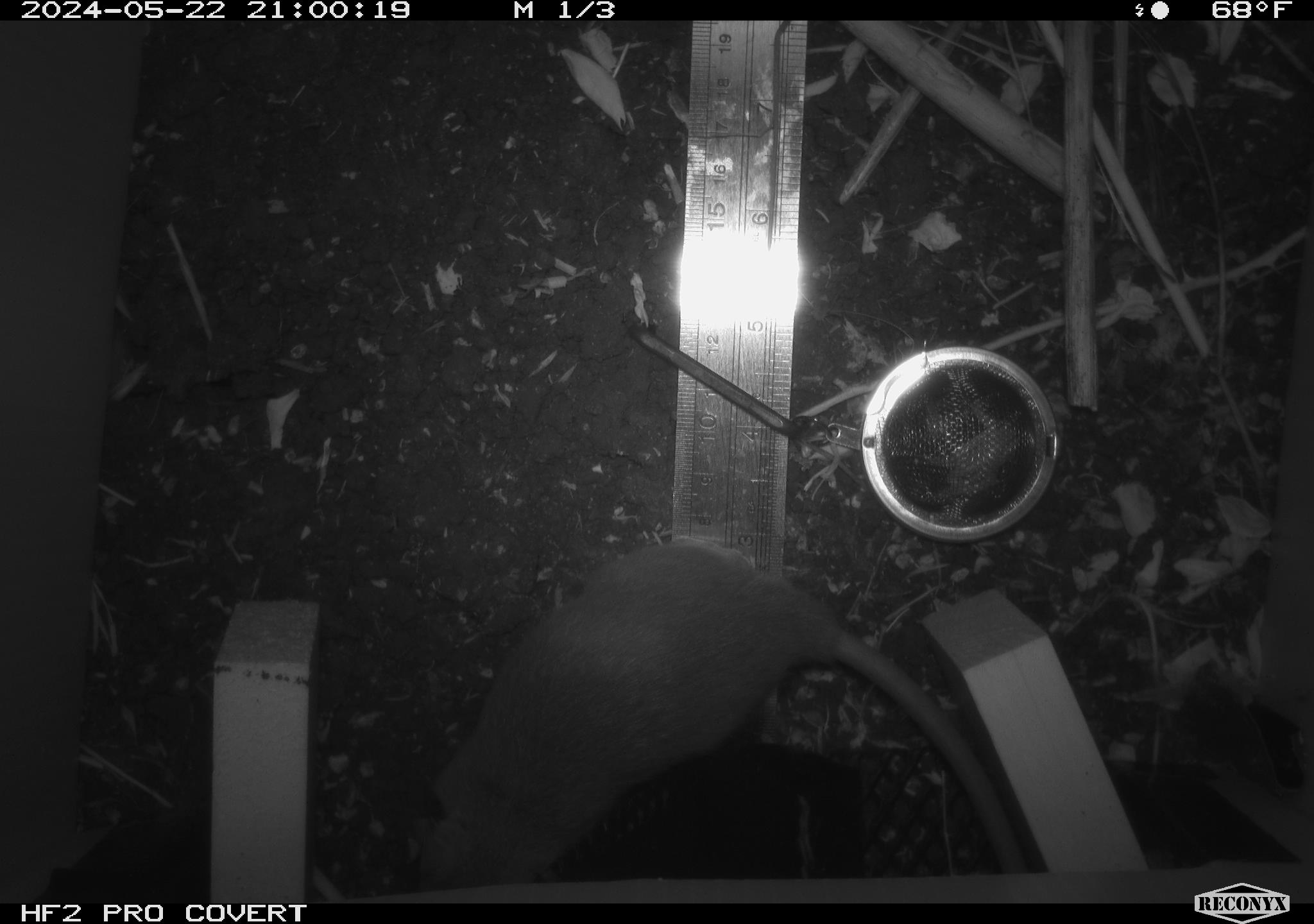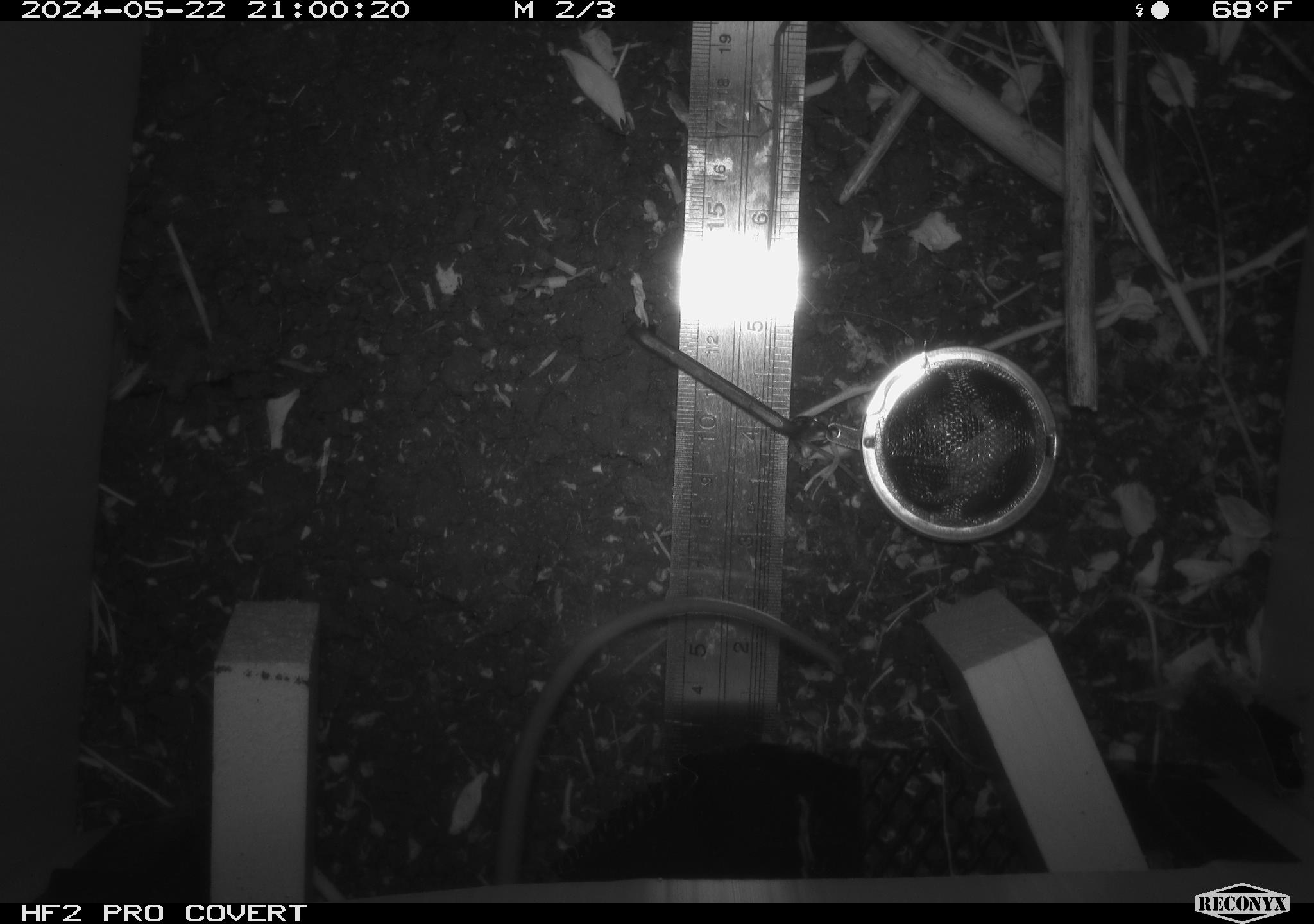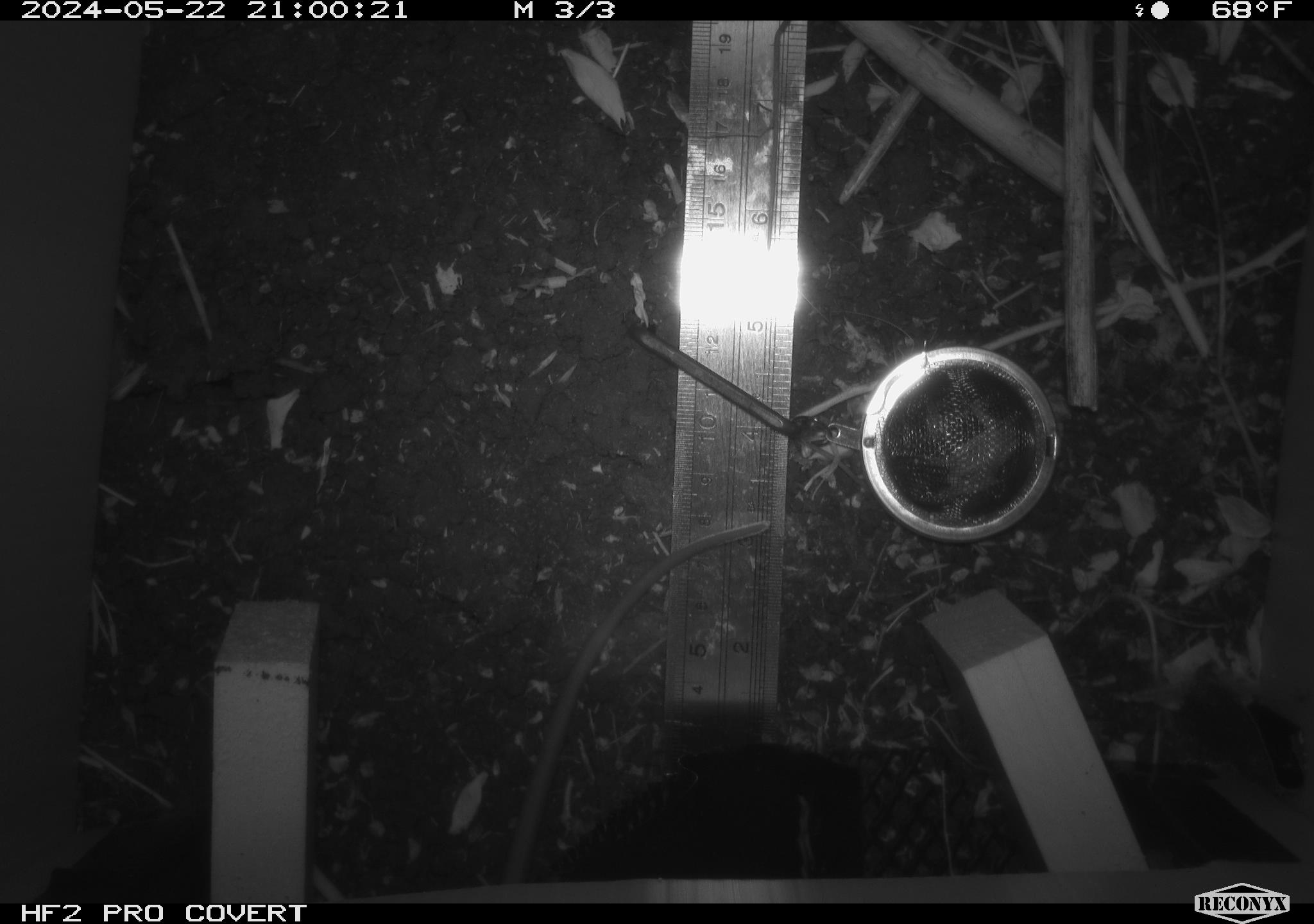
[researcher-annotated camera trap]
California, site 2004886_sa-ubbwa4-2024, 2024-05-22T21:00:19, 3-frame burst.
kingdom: Animalia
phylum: Chordata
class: Mammalia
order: Rodentia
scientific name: Rodentia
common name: woodrat or rat or mouse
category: woodrat or rat or mouse species